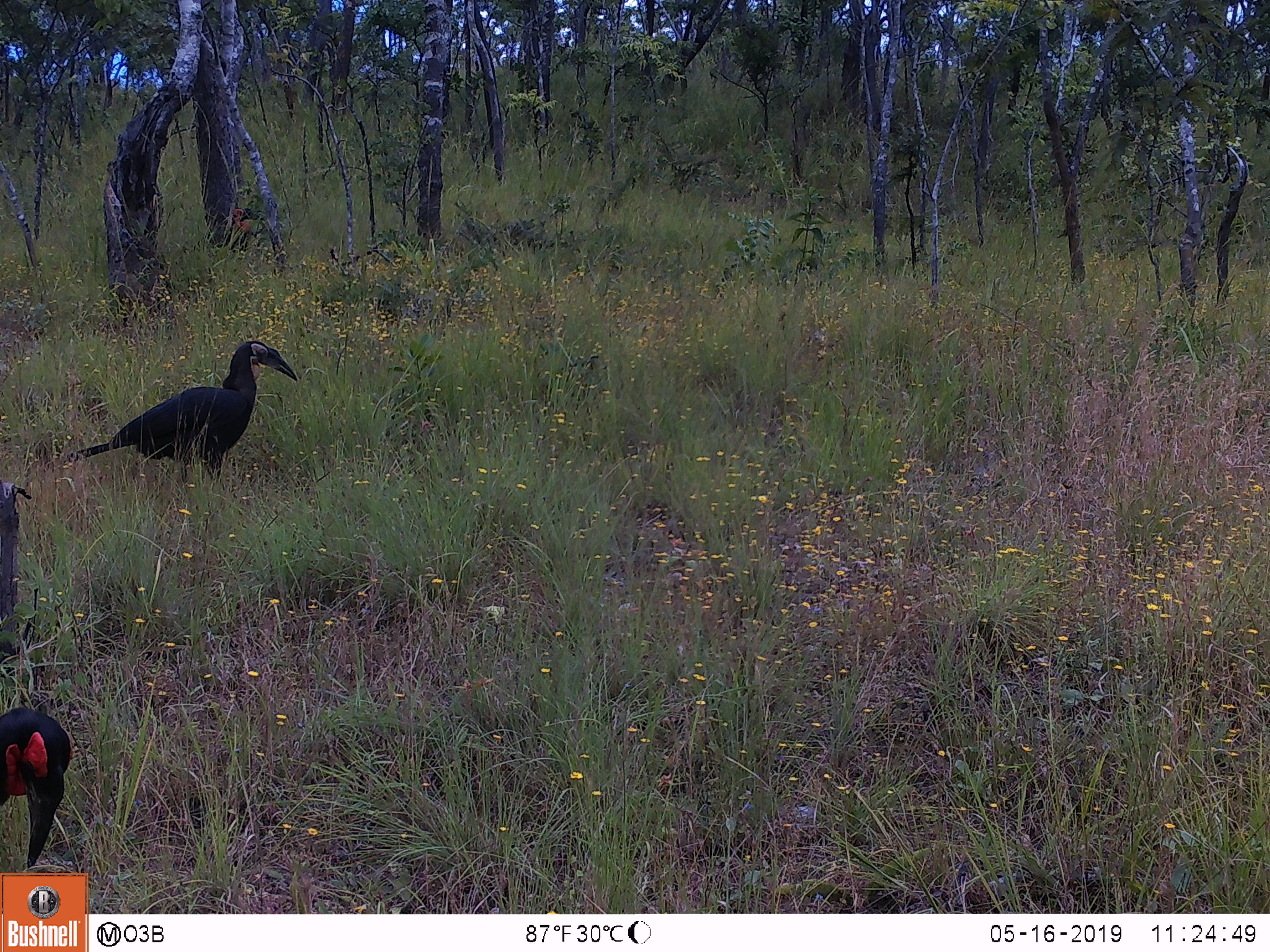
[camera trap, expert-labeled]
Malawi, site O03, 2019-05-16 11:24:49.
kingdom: Animalia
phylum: Chordata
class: Aves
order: Bucerotiformes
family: Bucorvidae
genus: Bucorvus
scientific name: Bucorvus leadbeateri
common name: southern ground hornbill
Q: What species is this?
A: Southern ground hornbill (Bucorvus leadbeateri).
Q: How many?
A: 2.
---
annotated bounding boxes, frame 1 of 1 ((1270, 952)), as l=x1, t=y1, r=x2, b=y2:
southern ground hornbill: l=71, t=327, r=292, b=493; l=0, t=688, r=99, b=863